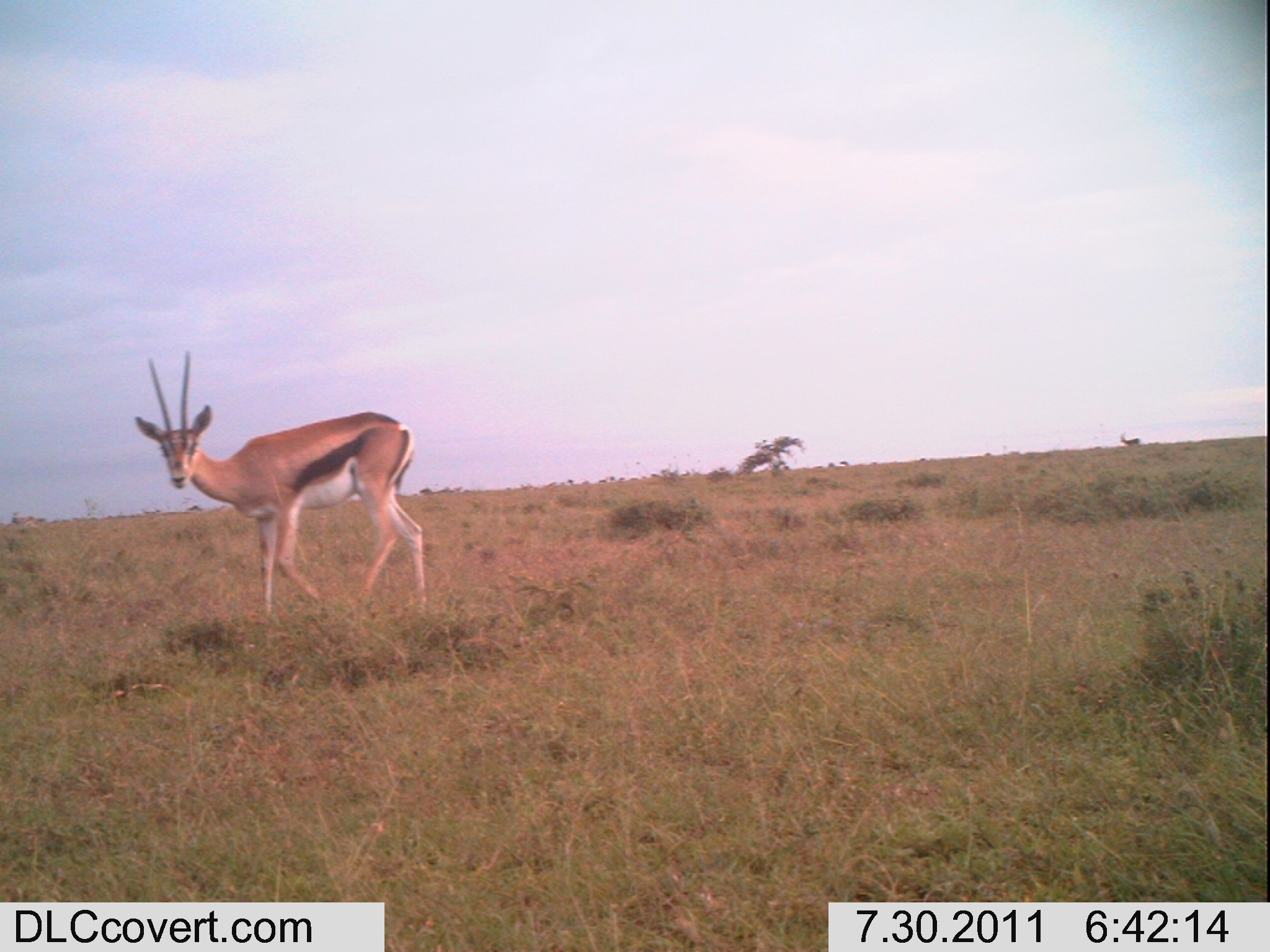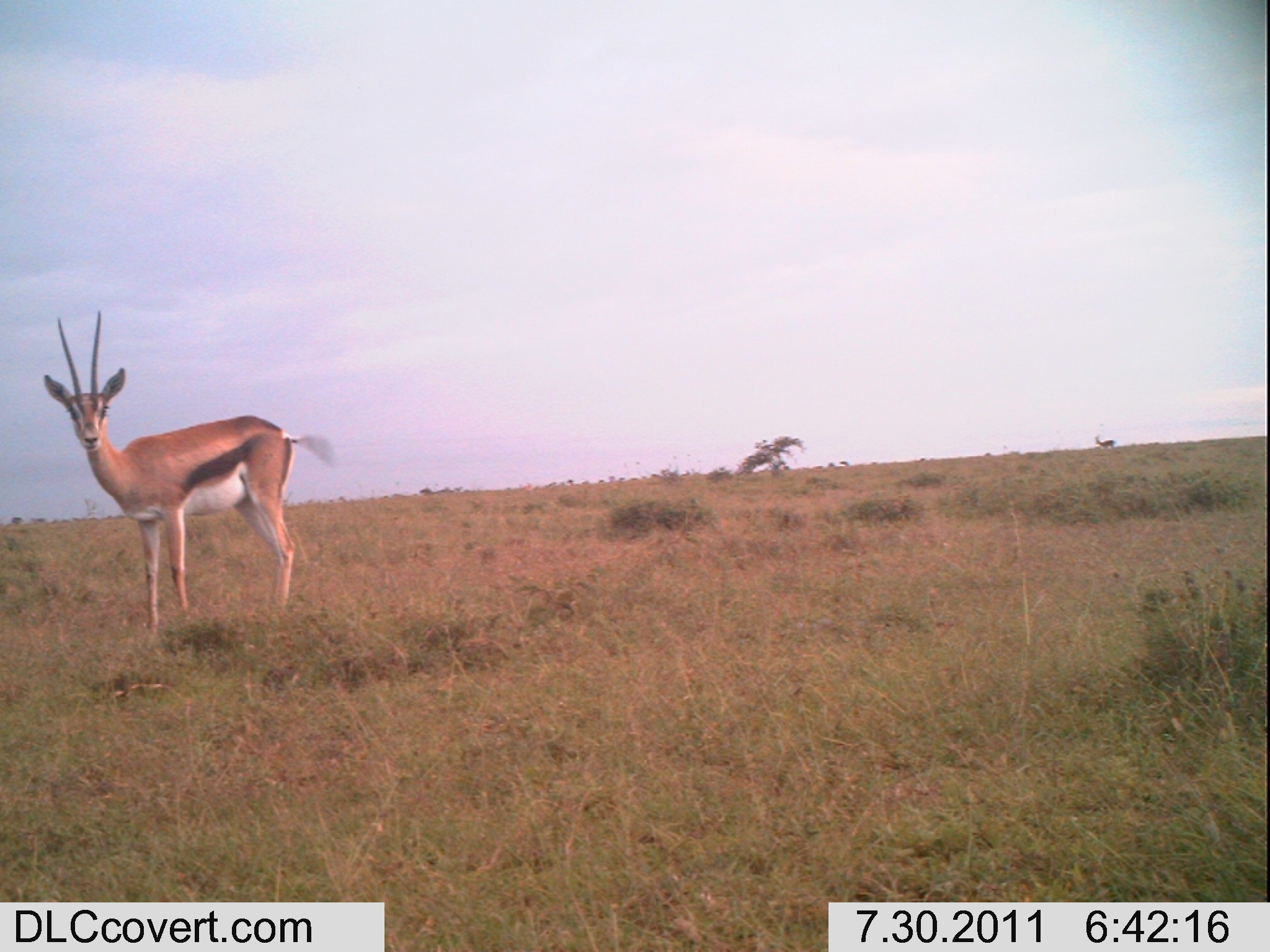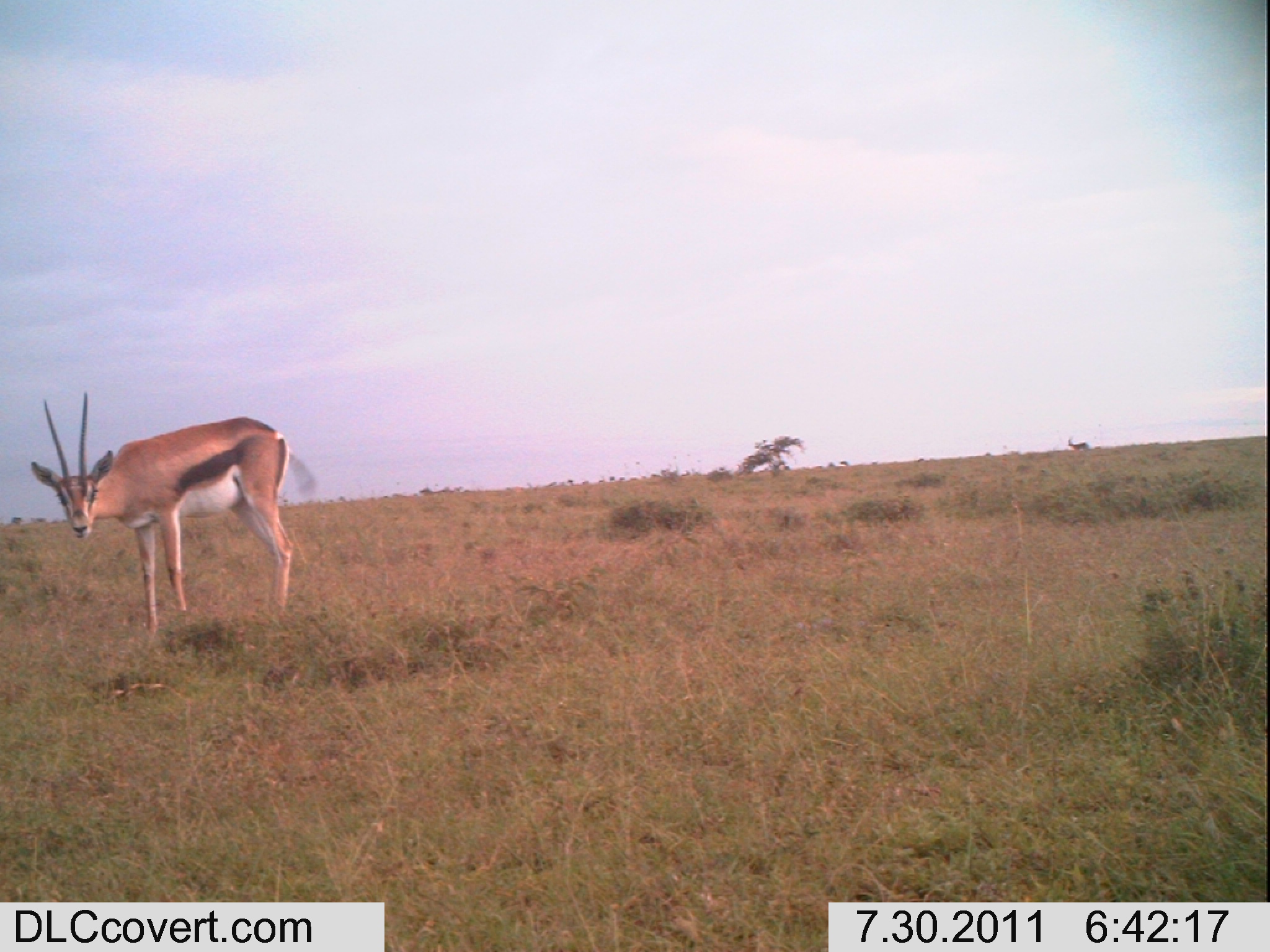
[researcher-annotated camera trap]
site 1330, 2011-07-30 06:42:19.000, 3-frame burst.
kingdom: Animalia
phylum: Chordata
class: Mammalia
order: Artiodactyla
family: Bovidae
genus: Nanger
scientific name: Nanger granti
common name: grant's gazelle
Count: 2.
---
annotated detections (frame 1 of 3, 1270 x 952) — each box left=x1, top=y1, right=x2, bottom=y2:
nanger granti: left=132, top=347, right=424, bottom=618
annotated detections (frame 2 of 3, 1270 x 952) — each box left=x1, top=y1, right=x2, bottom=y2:
nanger granti: left=39, top=311, right=333, bottom=640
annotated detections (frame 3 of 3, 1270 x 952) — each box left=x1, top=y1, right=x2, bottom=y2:
nanger granti: left=25, top=387, right=318, bottom=642